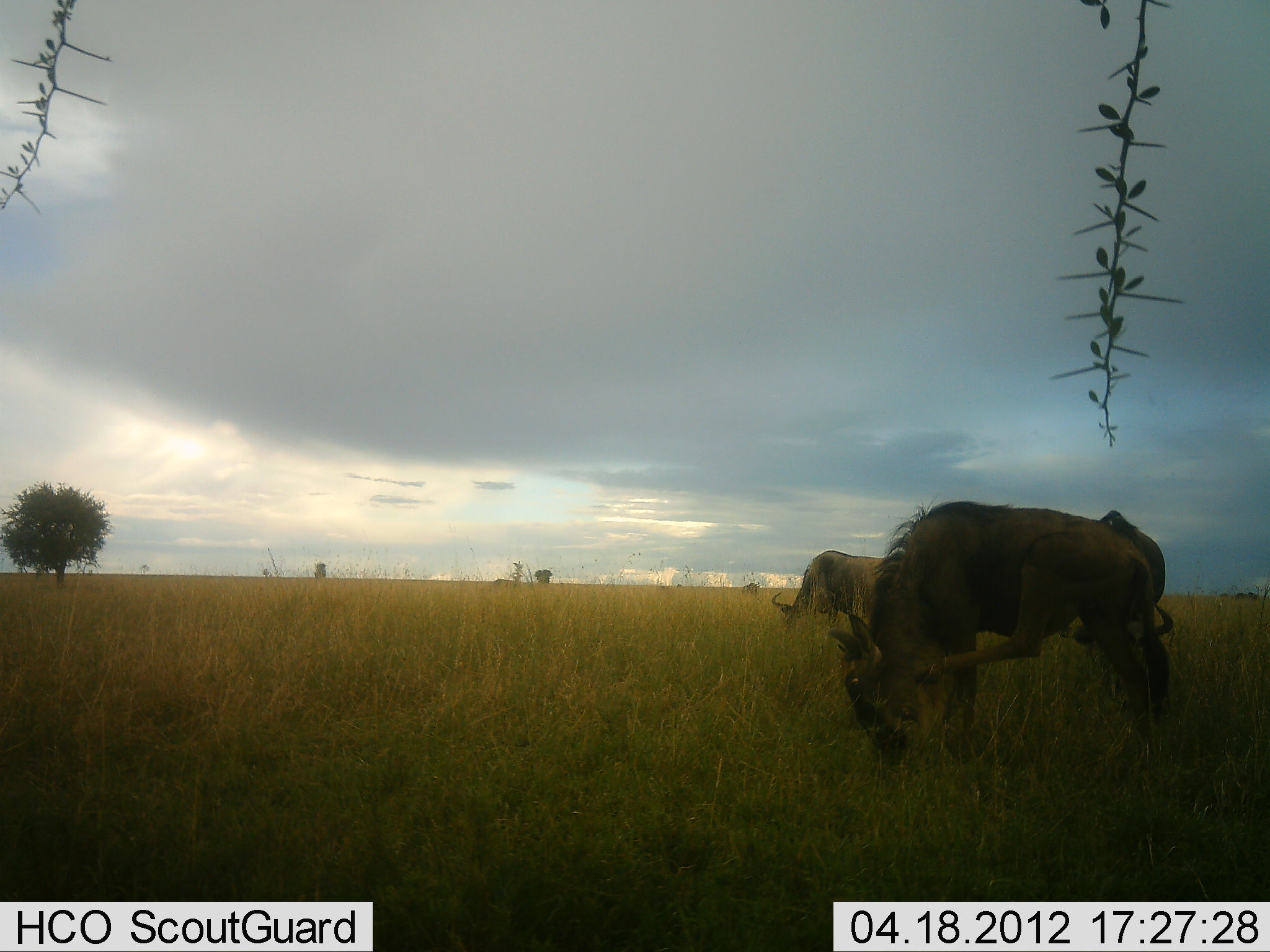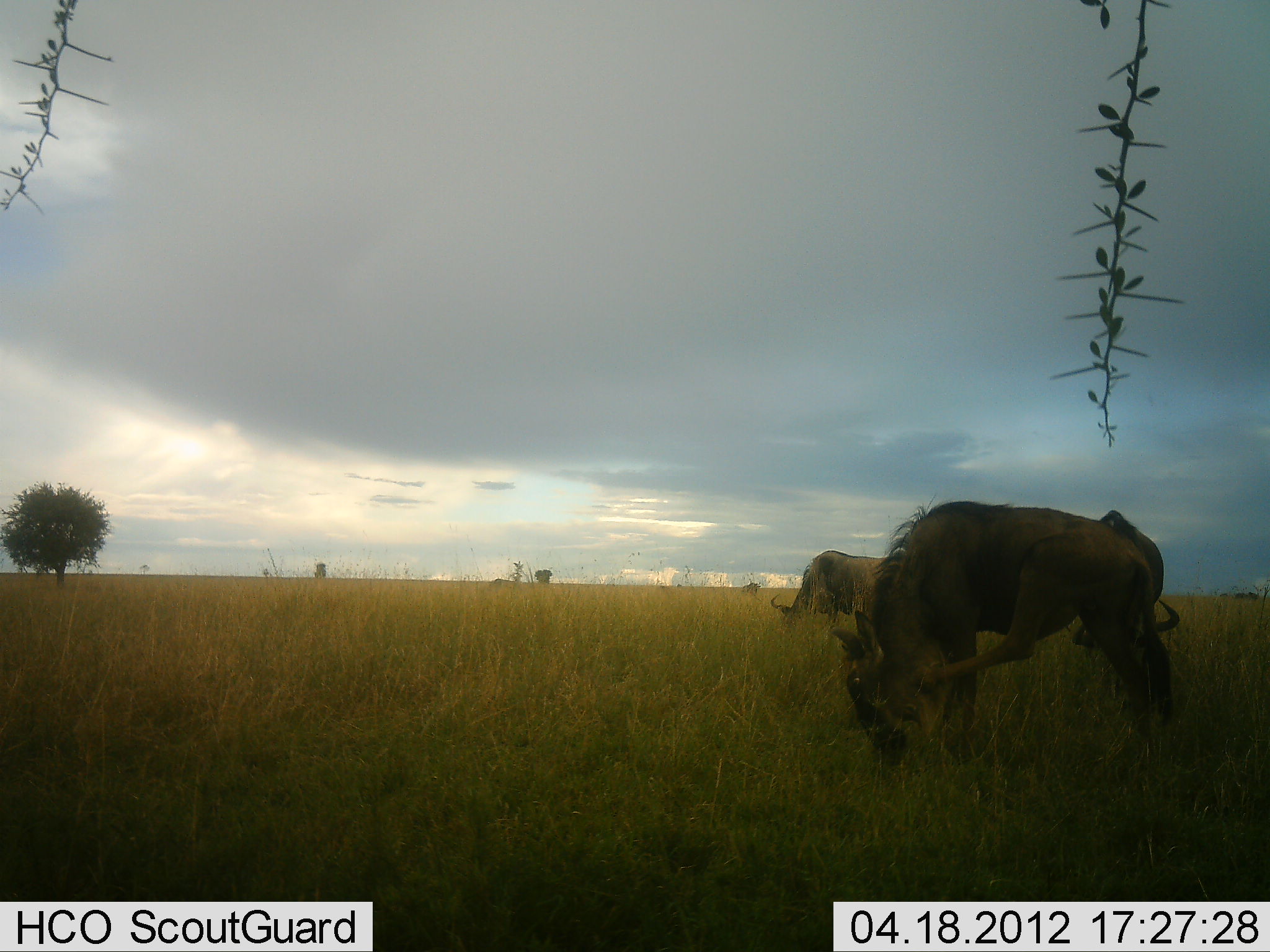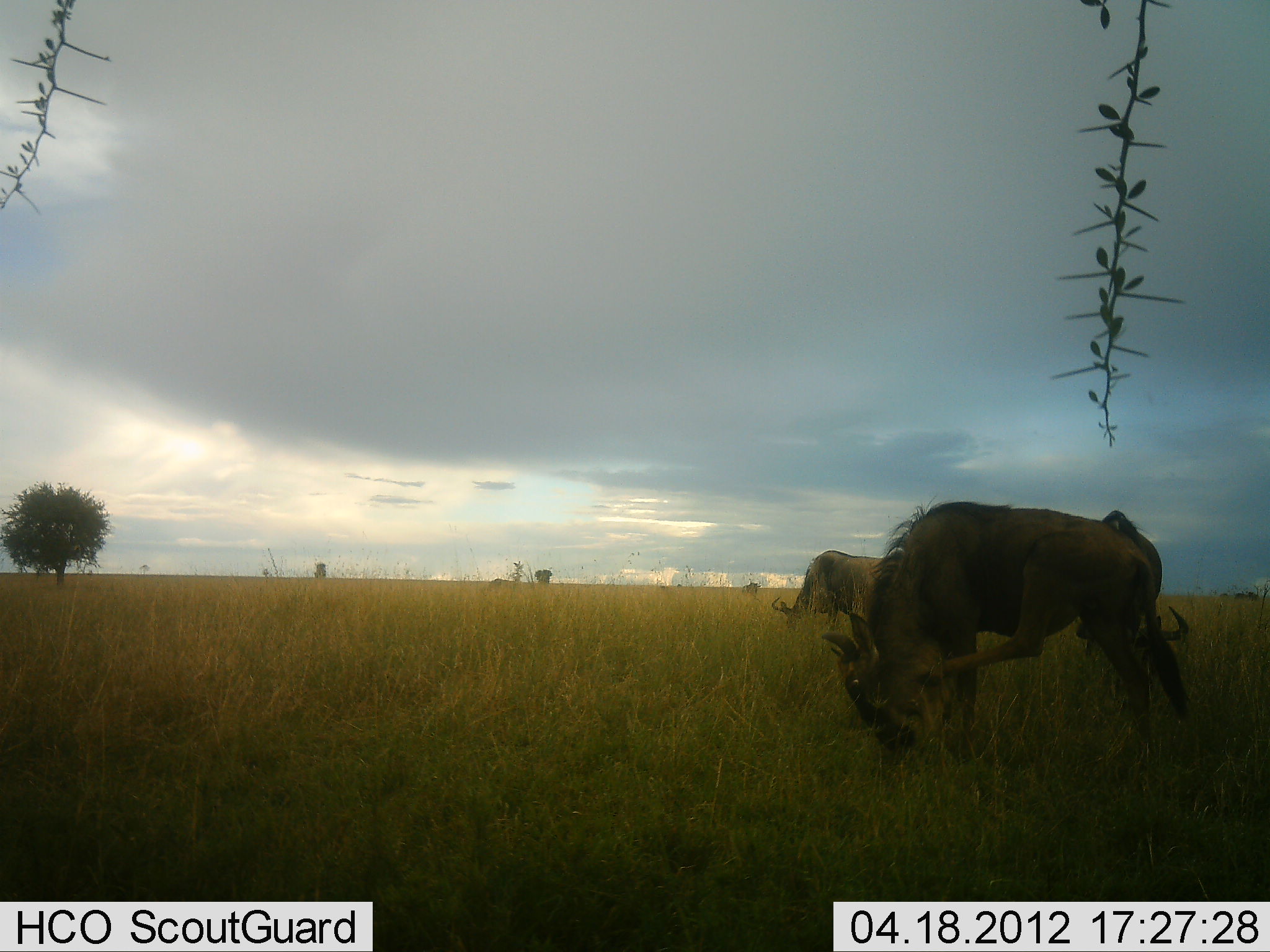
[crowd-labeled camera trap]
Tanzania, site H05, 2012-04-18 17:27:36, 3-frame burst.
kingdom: Animalia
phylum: Chordata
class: Mammalia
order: Artiodactyla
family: Bovidae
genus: Connochaetes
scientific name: Connochaetes taurinus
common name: blue wildebeest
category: wildebeest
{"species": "wildebeest (blue wildebeest) (Connochaetes taurinus)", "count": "3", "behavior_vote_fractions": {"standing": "48%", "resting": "10%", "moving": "0%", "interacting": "5%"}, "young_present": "0%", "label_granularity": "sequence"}